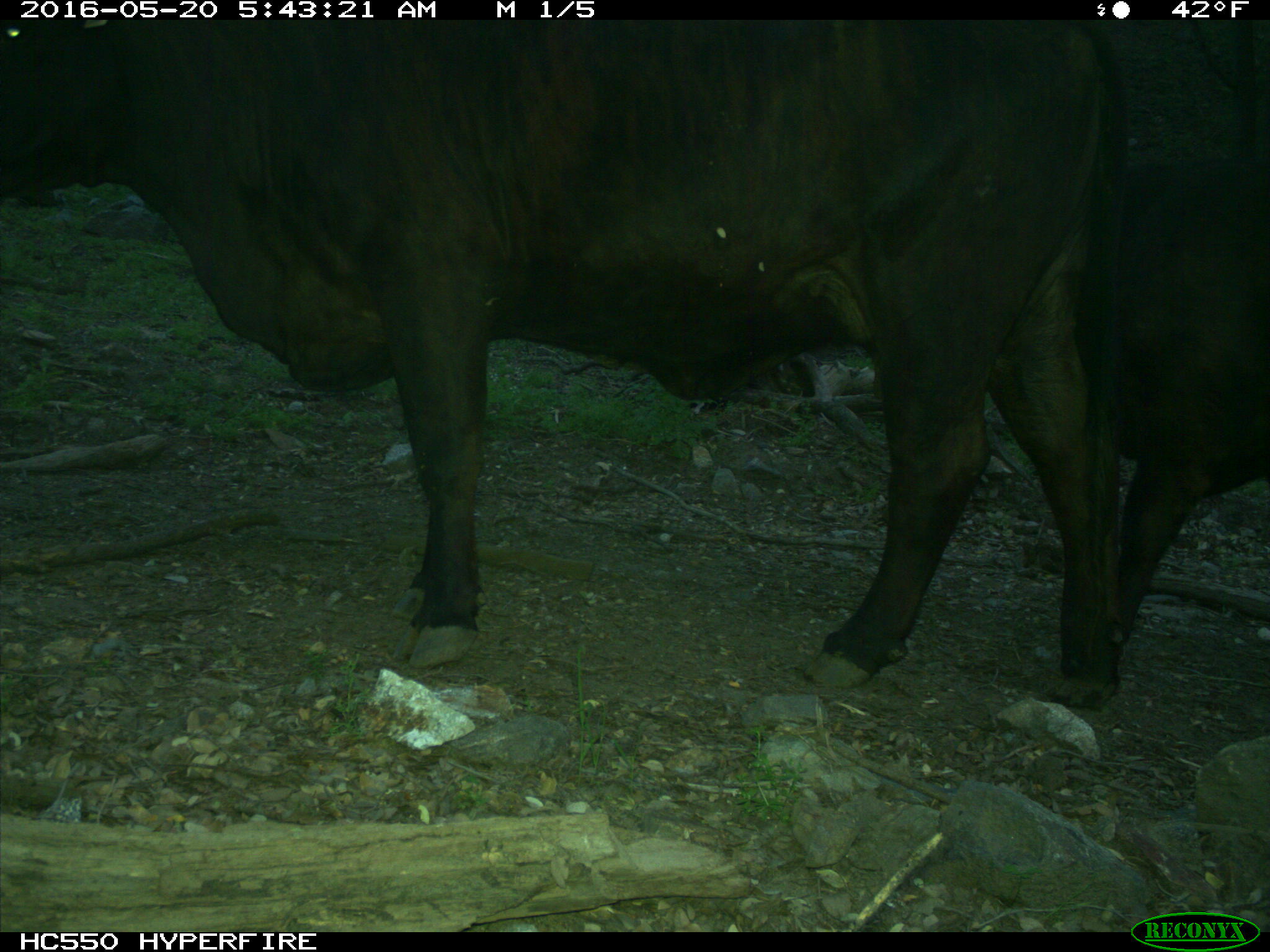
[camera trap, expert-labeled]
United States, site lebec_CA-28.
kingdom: Animalia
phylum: Chordata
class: Mammalia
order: Artiodactyla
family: Bovidae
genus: Bos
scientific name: Bos taurus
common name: domestic cow